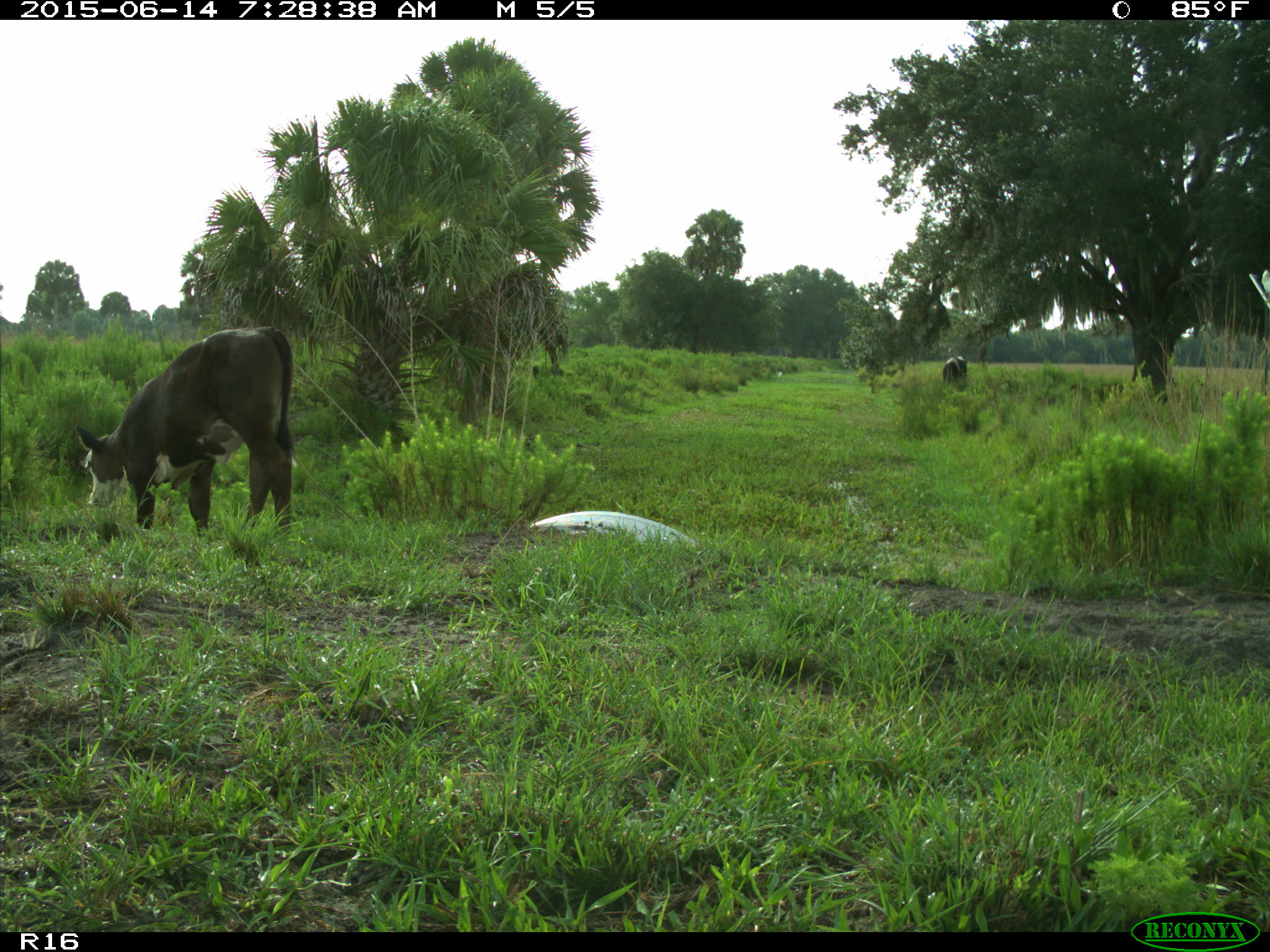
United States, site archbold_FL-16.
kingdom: Animalia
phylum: Chordata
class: Mammalia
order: Artiodactyla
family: Bovidae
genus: Bos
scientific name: Bos taurus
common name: domestic cow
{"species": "Bos taurus (domestic cow)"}